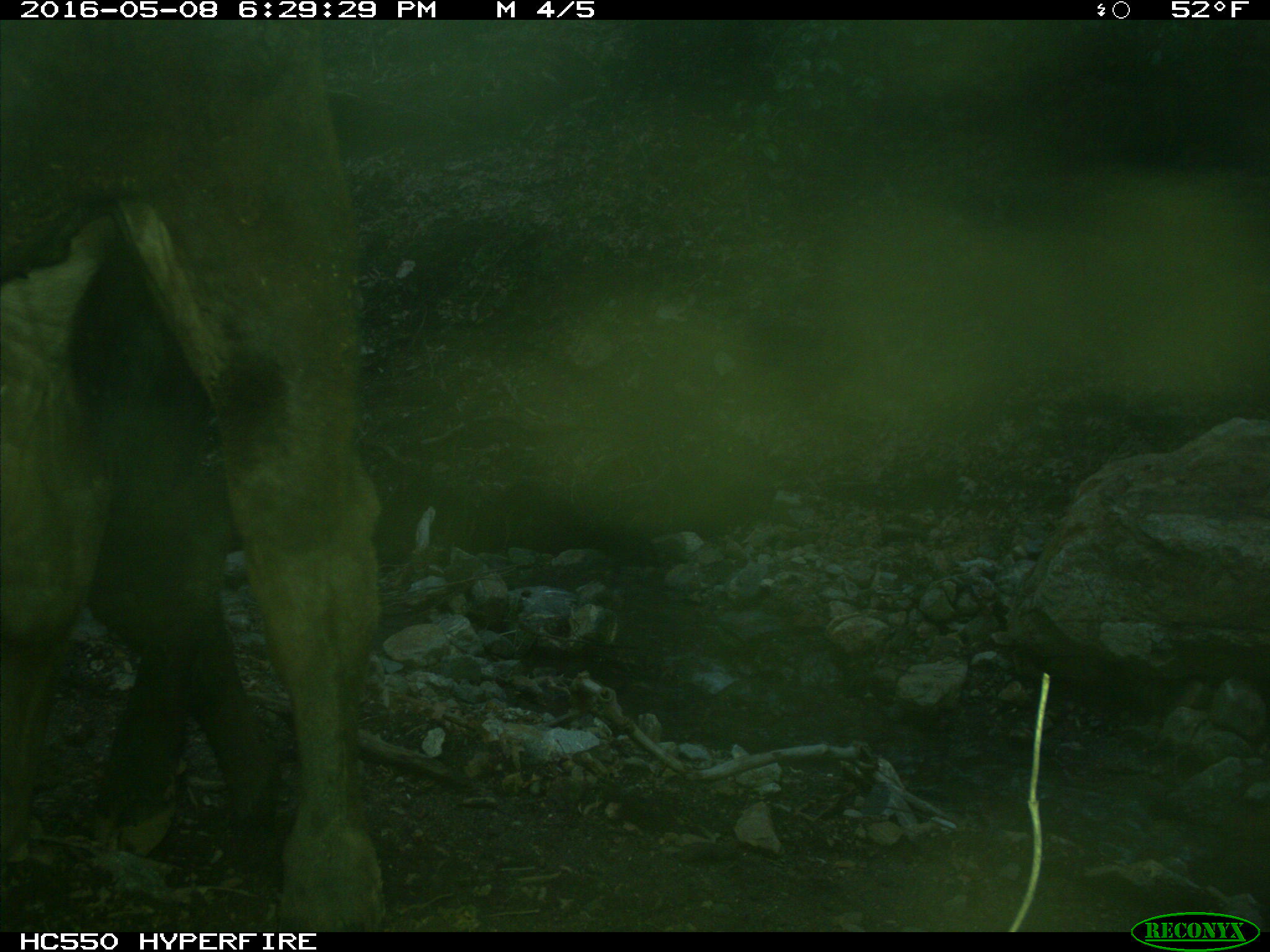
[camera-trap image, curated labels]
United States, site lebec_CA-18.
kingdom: Animalia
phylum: Chordata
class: Mammalia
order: Artiodactyla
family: Bovidae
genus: Bos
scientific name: Bos taurus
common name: domestic cow